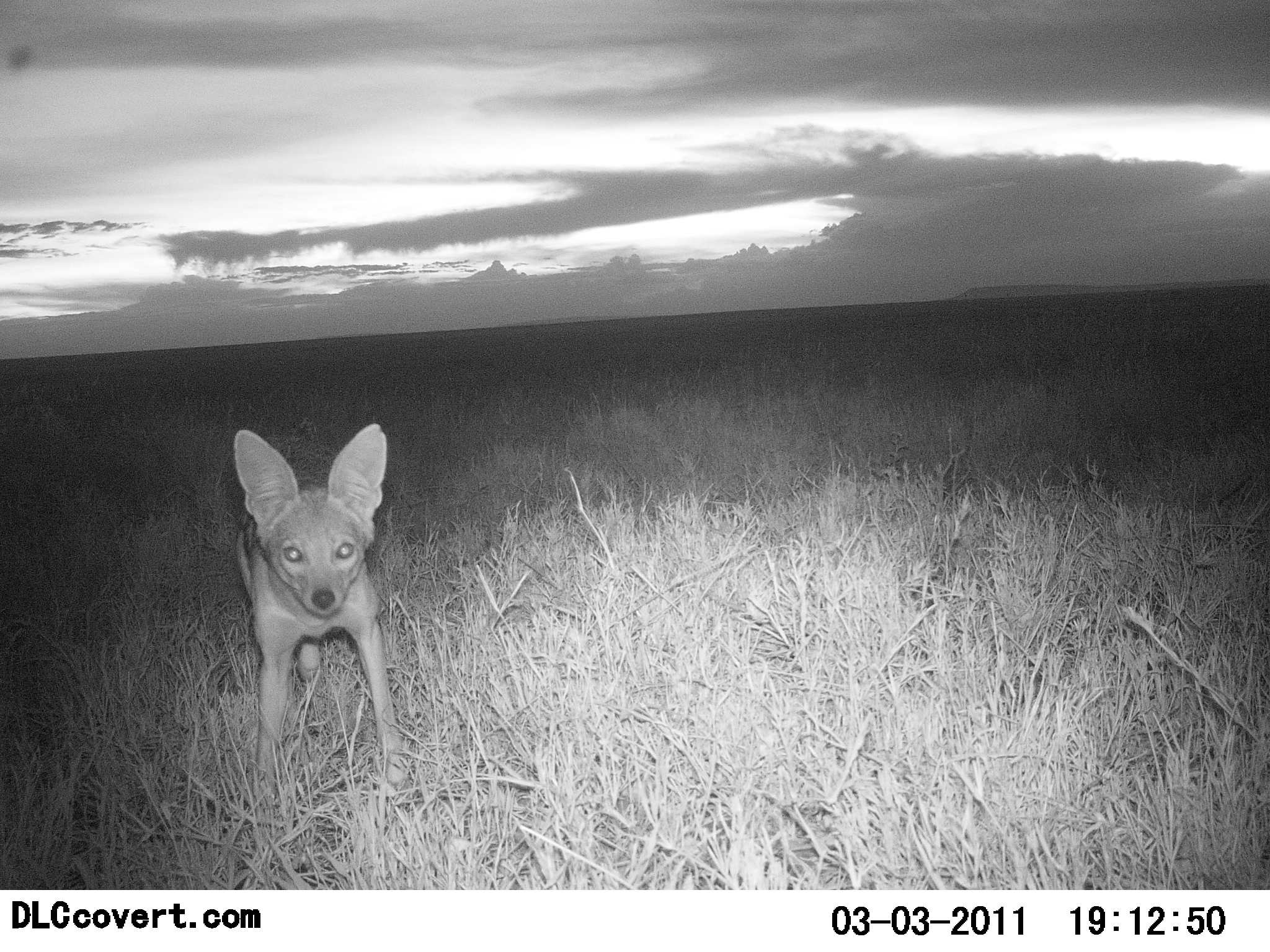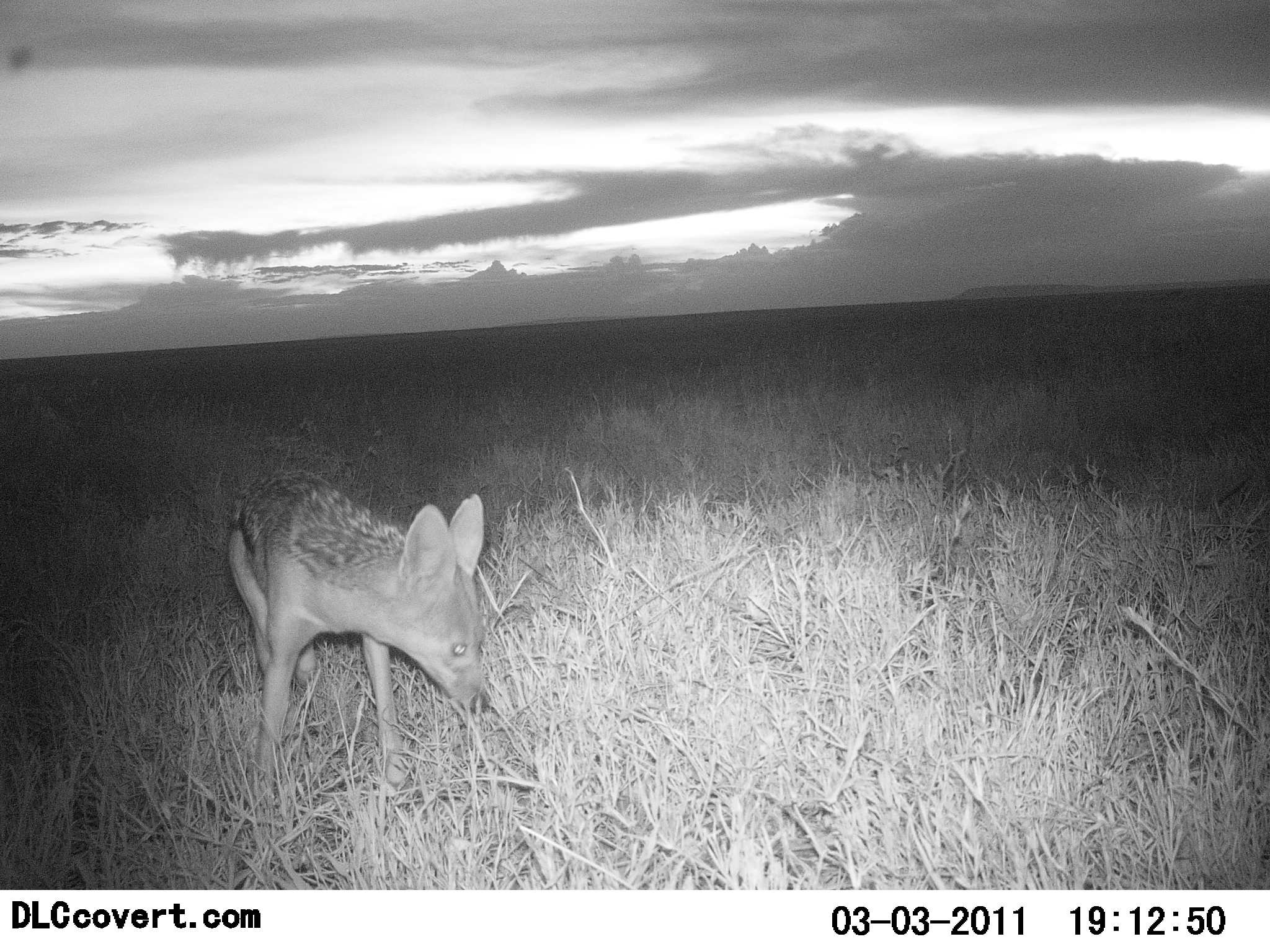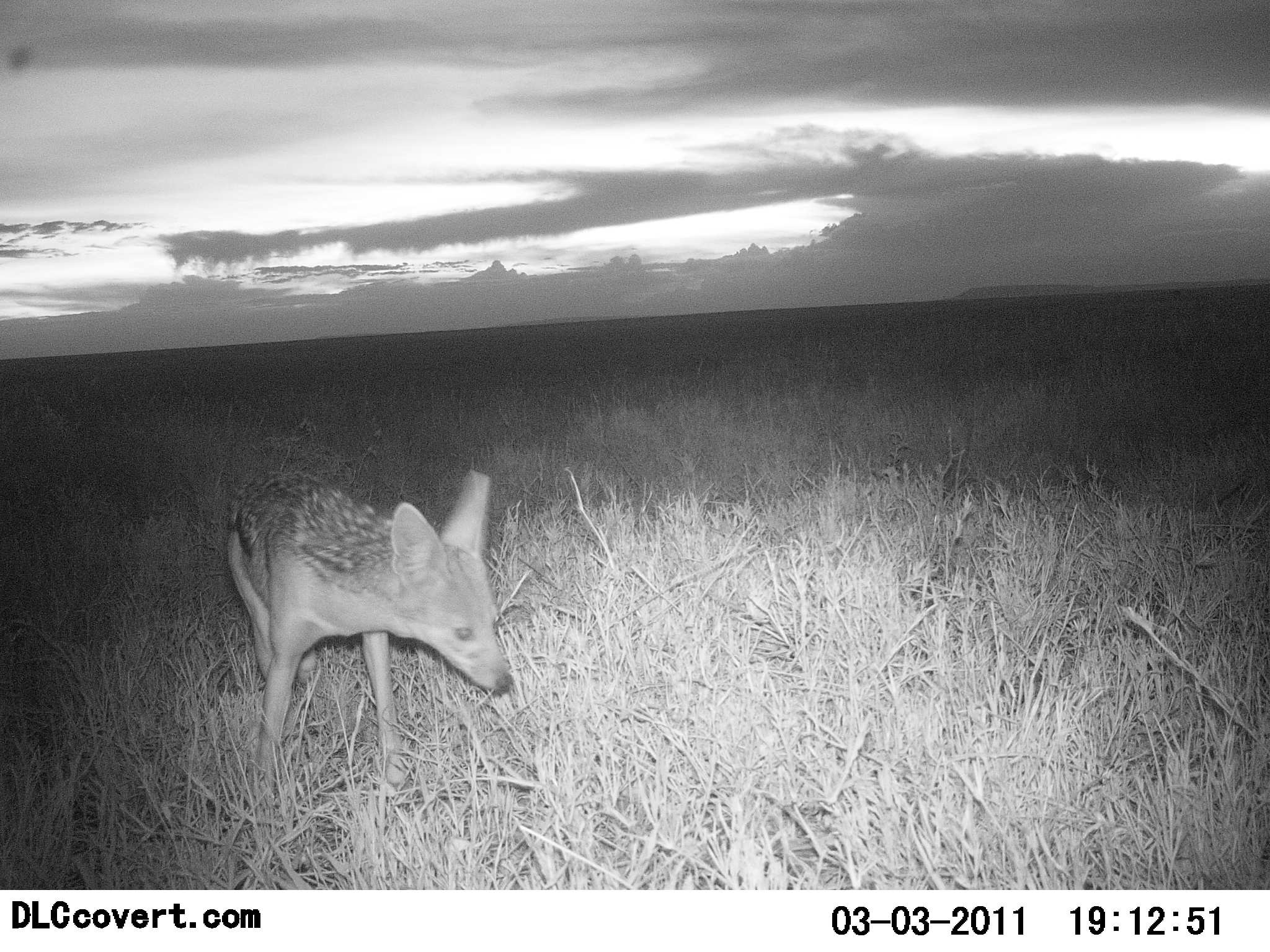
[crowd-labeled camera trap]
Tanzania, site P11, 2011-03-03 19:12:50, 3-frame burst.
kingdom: Animalia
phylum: Chordata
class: Mammalia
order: Carnivora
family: Canidae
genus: Lupulella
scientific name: Lupulella mesomelas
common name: black-backed jackal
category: jackal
Jackal (black-backed jackal) (Lupulella mesomelas), count 1. Behavior (volunteer vote fractions): standing 70%, resting 0%, moving 20%, interacting 20%. Young present (vote fraction): 0%. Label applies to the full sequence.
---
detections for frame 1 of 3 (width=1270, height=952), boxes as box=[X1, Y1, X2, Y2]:
animal: box=[231, 422, 418, 814]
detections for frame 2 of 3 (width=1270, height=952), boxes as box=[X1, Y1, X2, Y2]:
animal: box=[225, 468, 495, 805]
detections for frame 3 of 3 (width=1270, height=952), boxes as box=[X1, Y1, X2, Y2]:
animal: box=[219, 457, 516, 813]